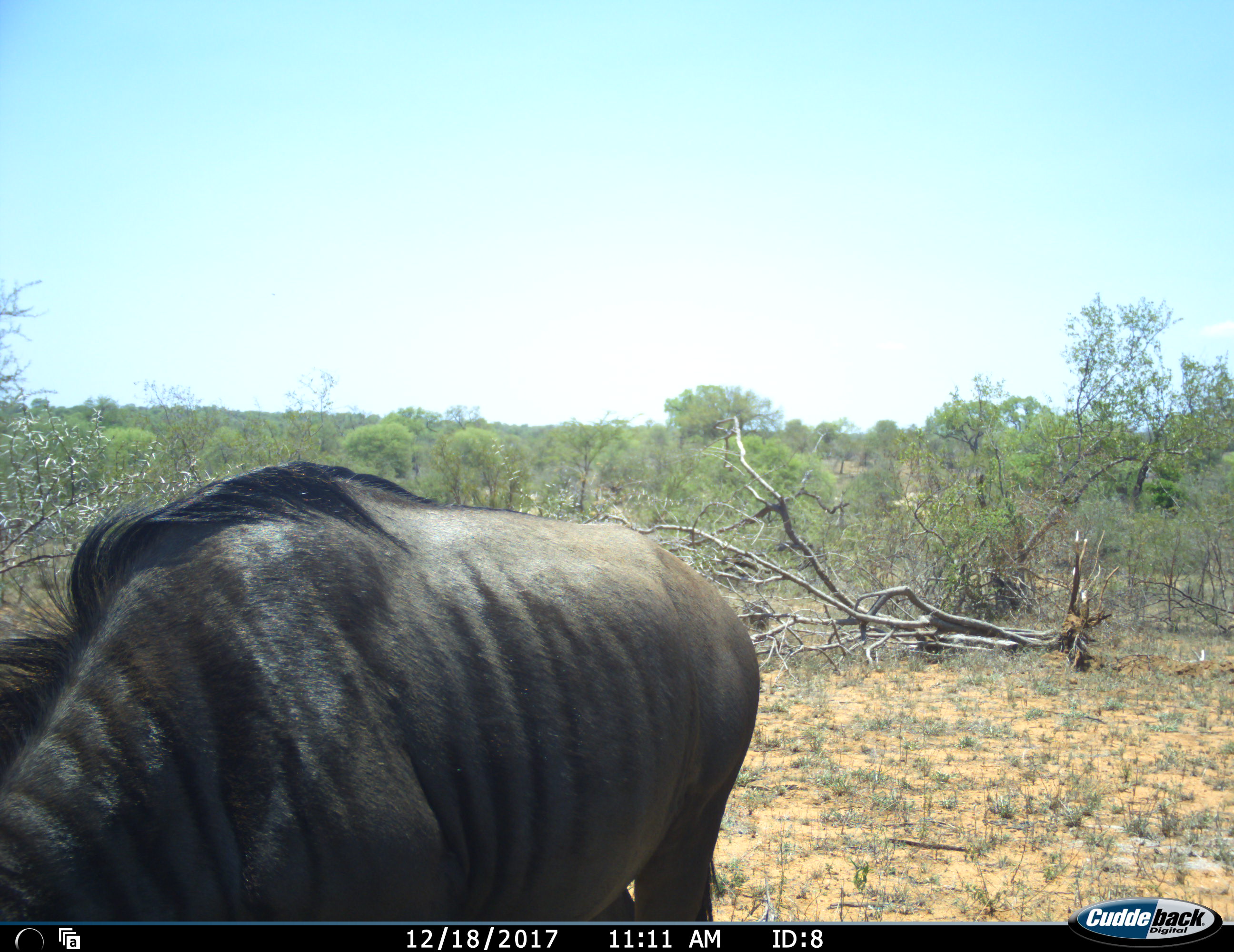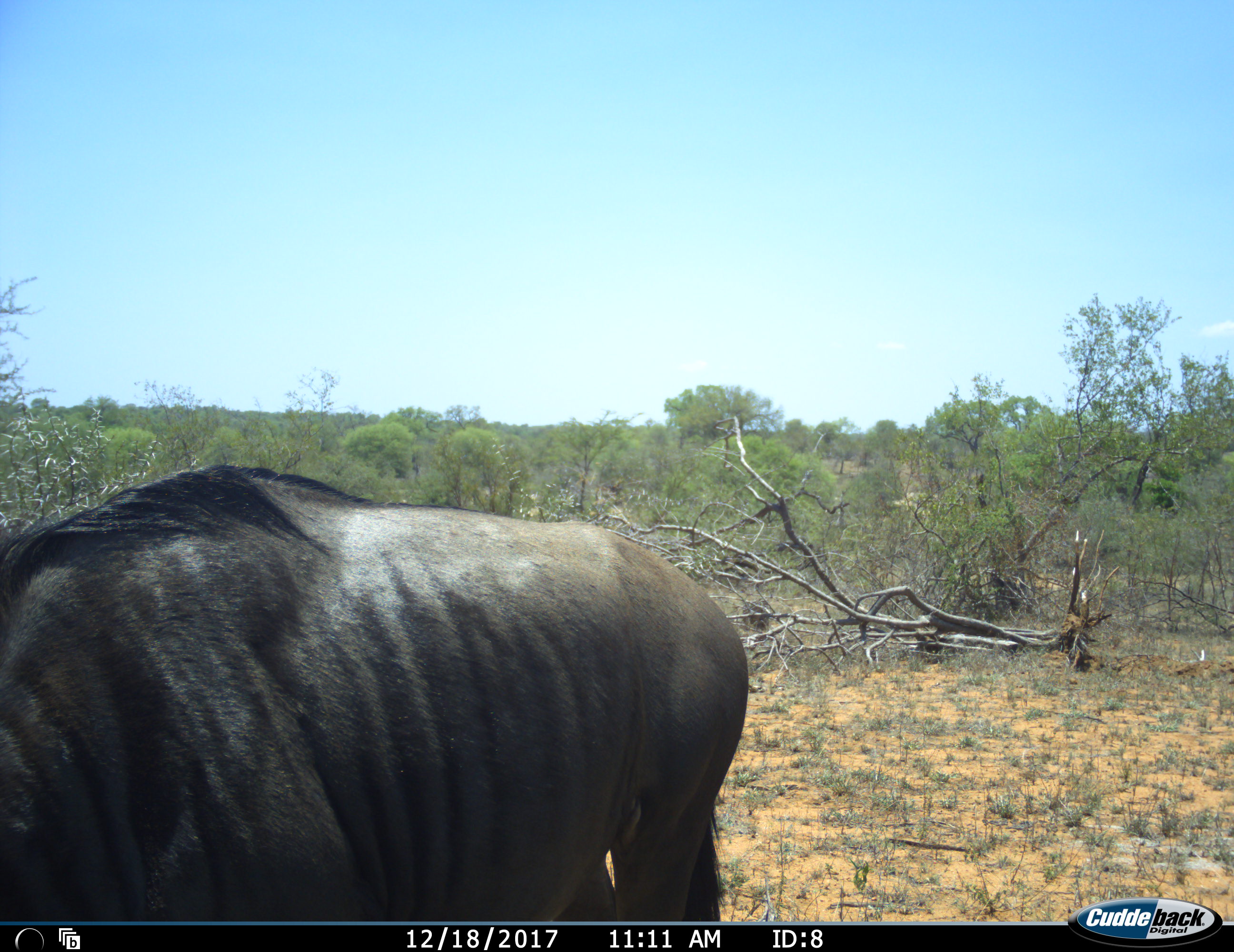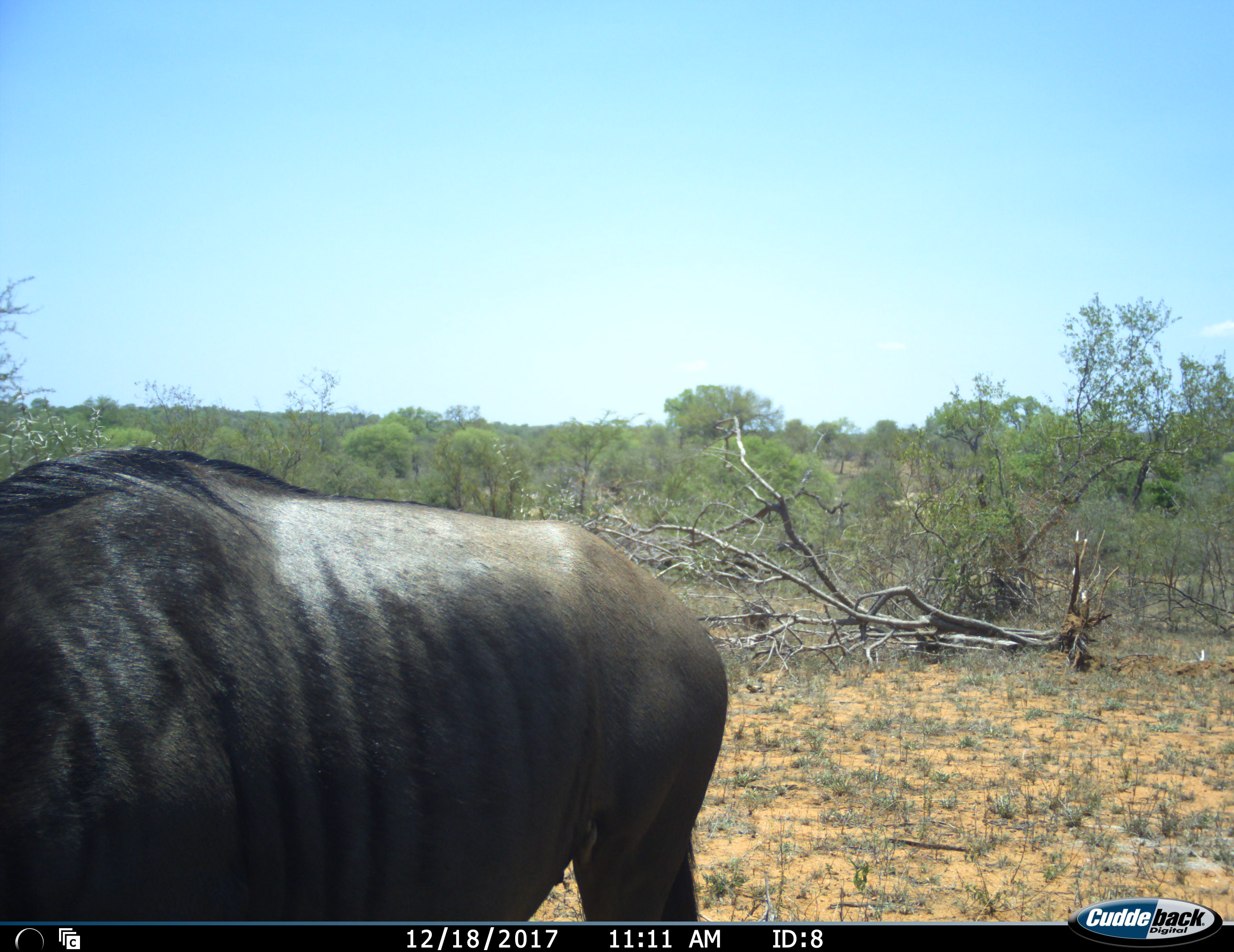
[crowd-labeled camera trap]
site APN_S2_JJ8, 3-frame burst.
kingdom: Animalia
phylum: Chordata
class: Mammalia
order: Artiodactyla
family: Bovidae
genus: Connochaetes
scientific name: Connochaetes taurinus taurinus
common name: blue wildebeest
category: wildebeestblue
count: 1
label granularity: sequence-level